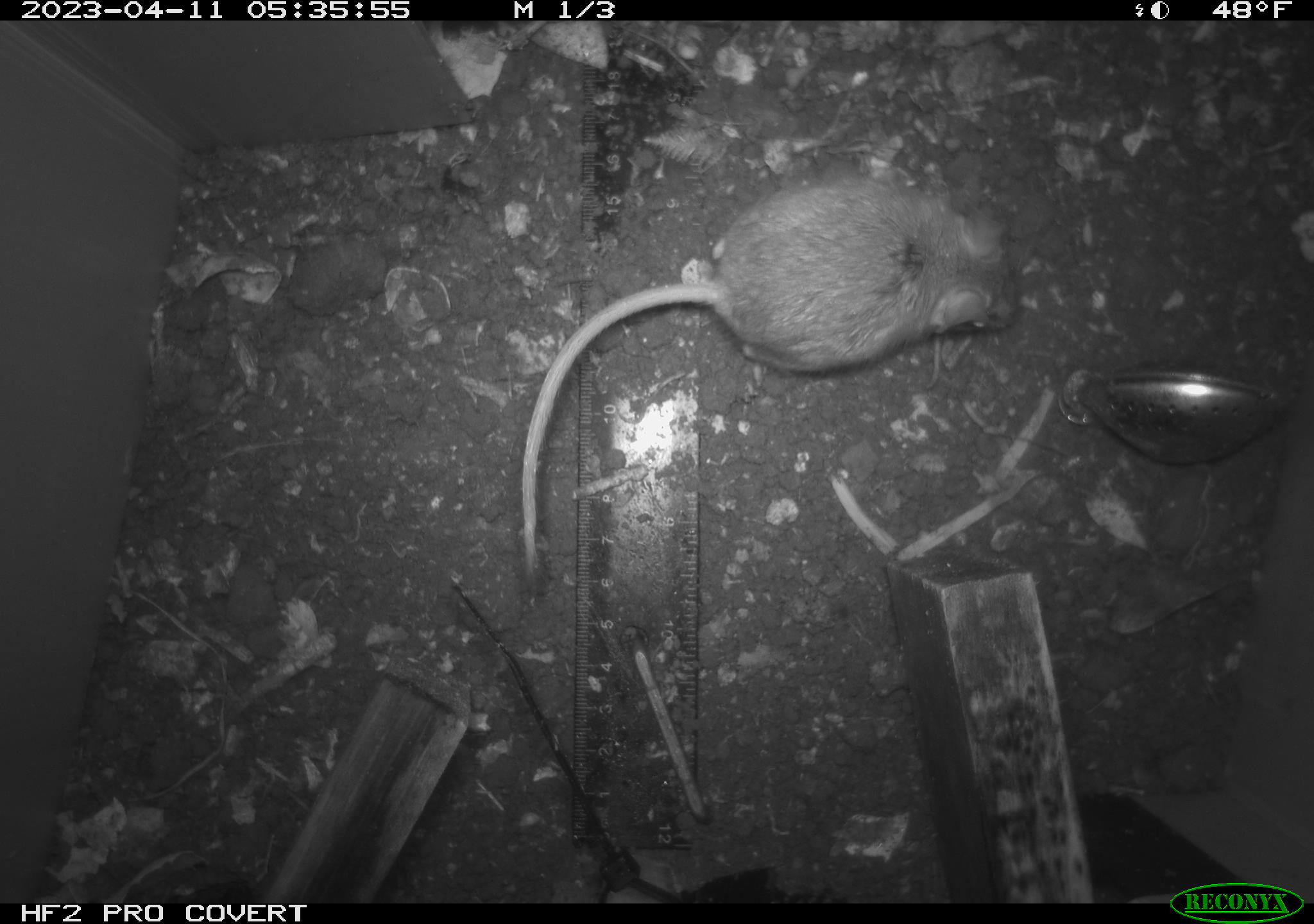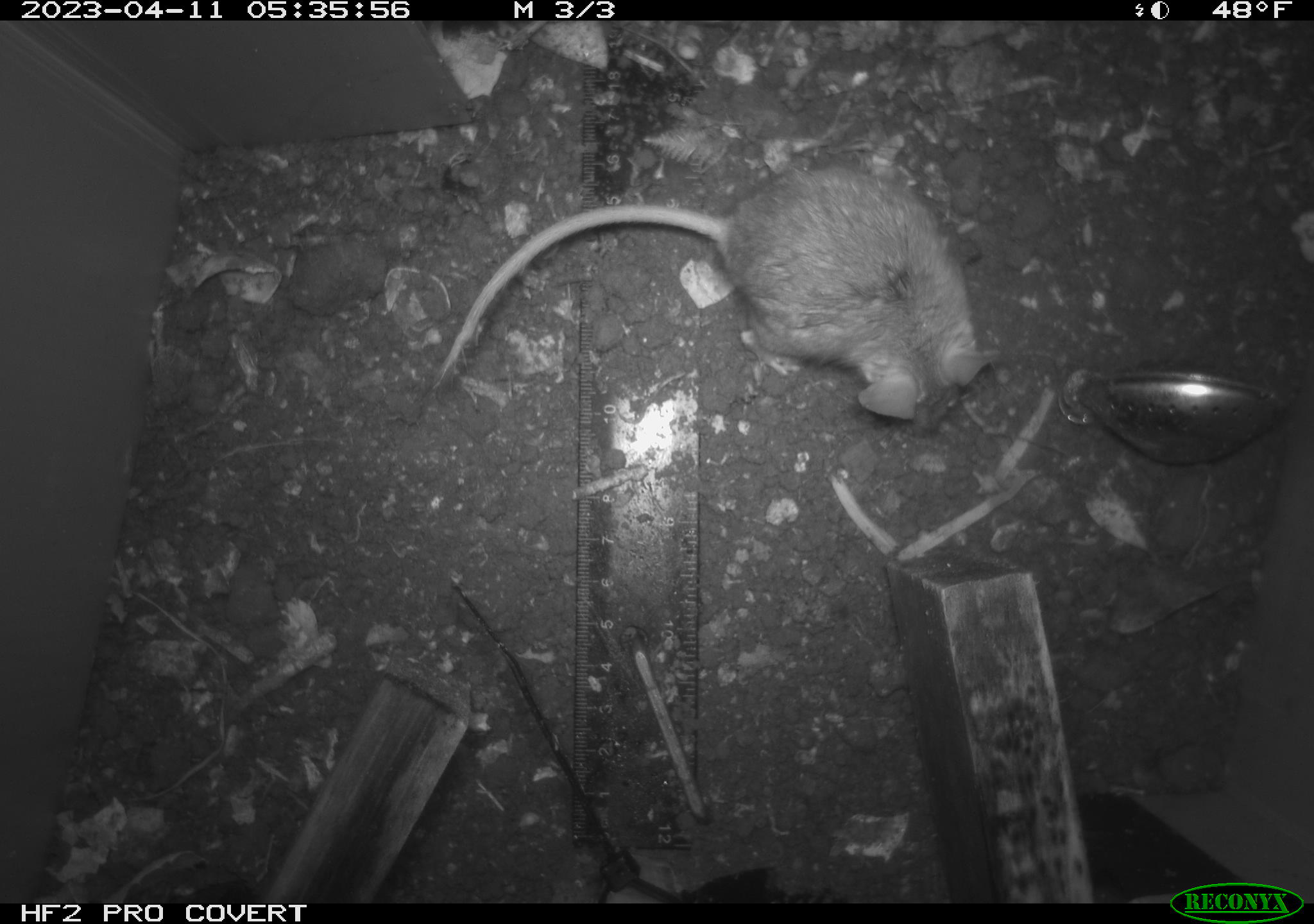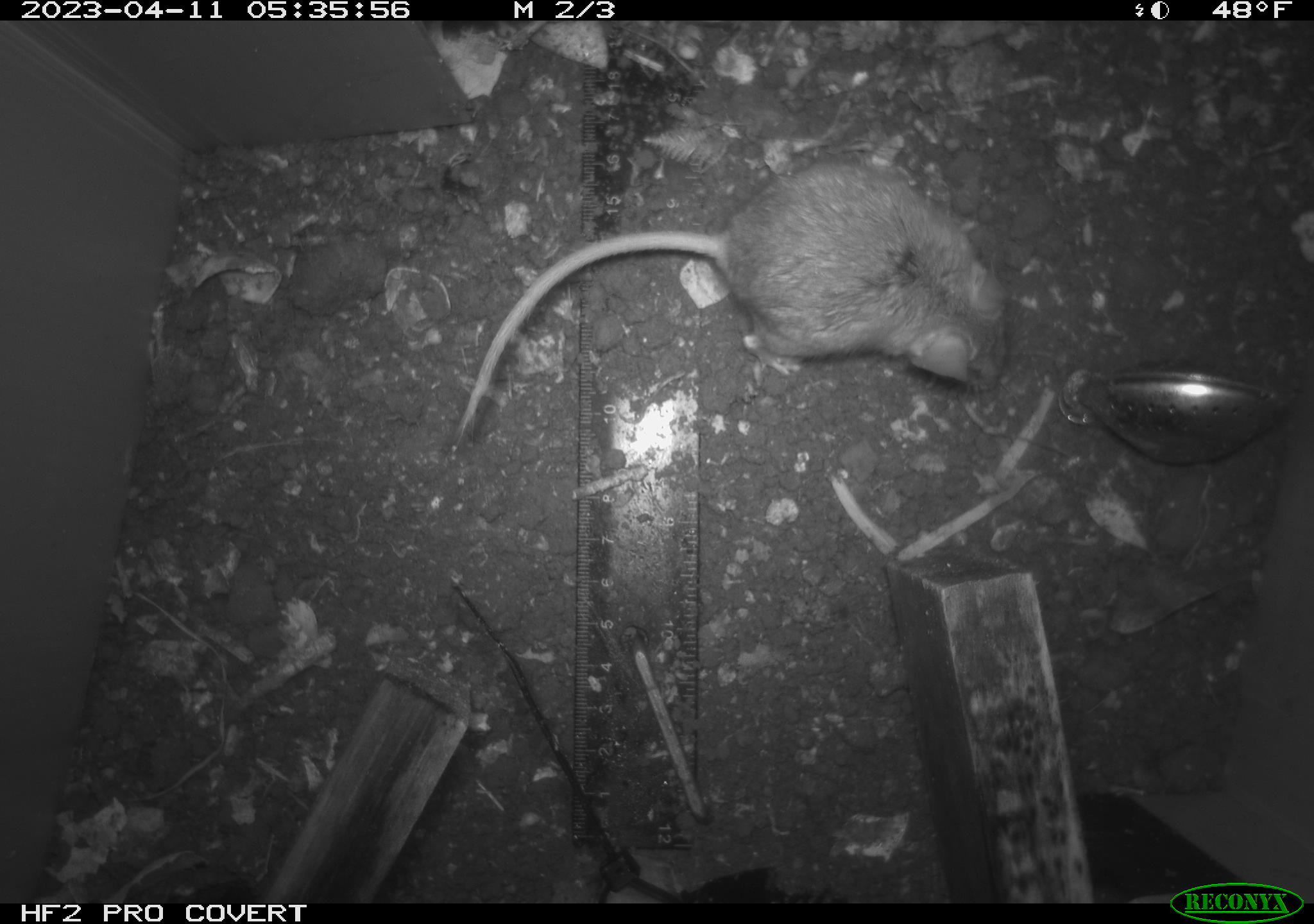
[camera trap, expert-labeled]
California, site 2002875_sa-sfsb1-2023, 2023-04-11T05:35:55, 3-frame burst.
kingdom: Animalia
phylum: Chordata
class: Mammalia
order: Rodentia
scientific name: Rodentia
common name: mouse species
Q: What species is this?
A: Mouse species (Rodentia).